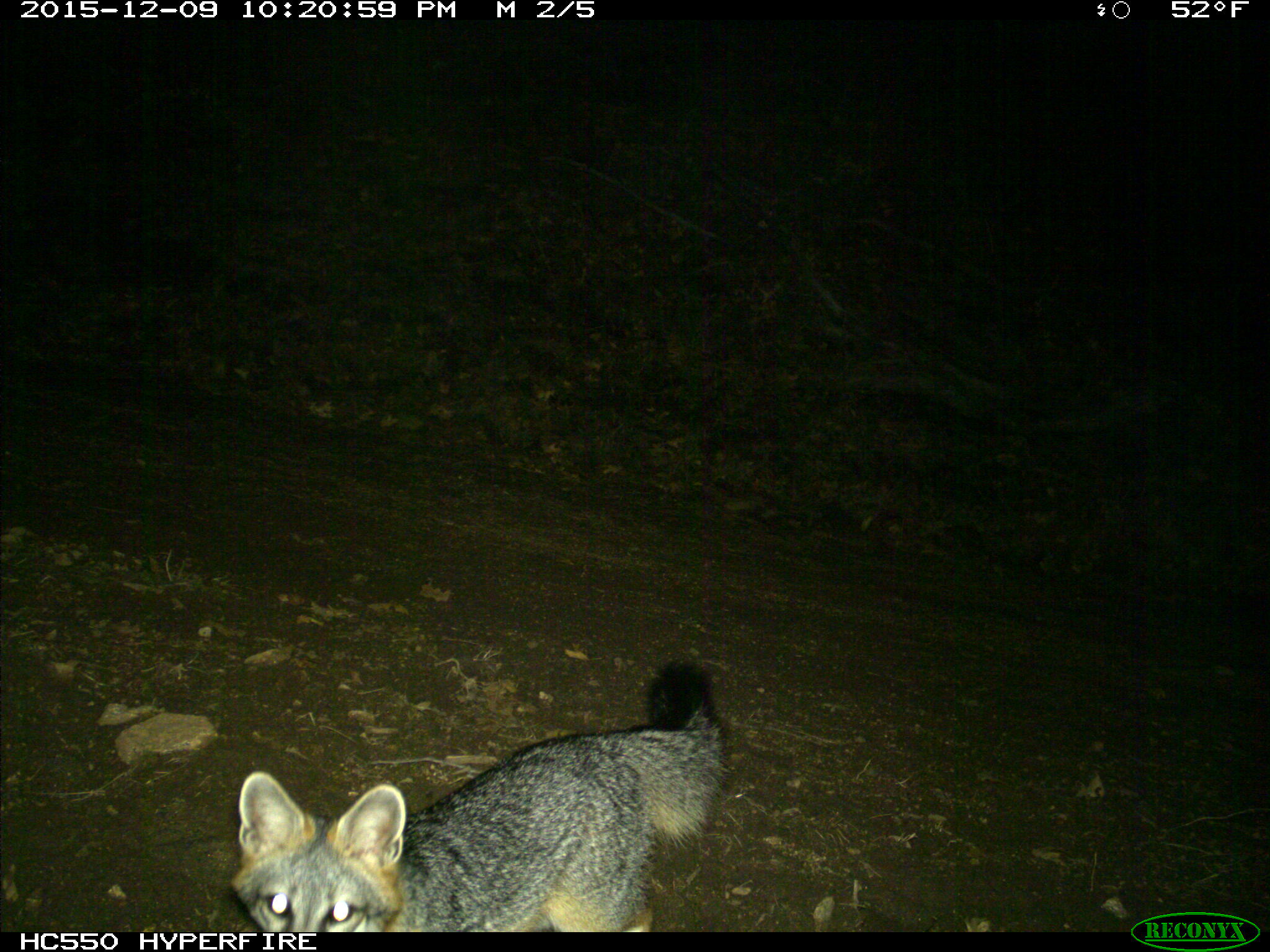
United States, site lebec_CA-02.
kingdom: Animalia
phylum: Chordata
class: Mammalia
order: Carnivora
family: Canidae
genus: Urocyon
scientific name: Urocyon cinereoargenteus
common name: gray fox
Urocyon cinereoargenteus (gray fox).